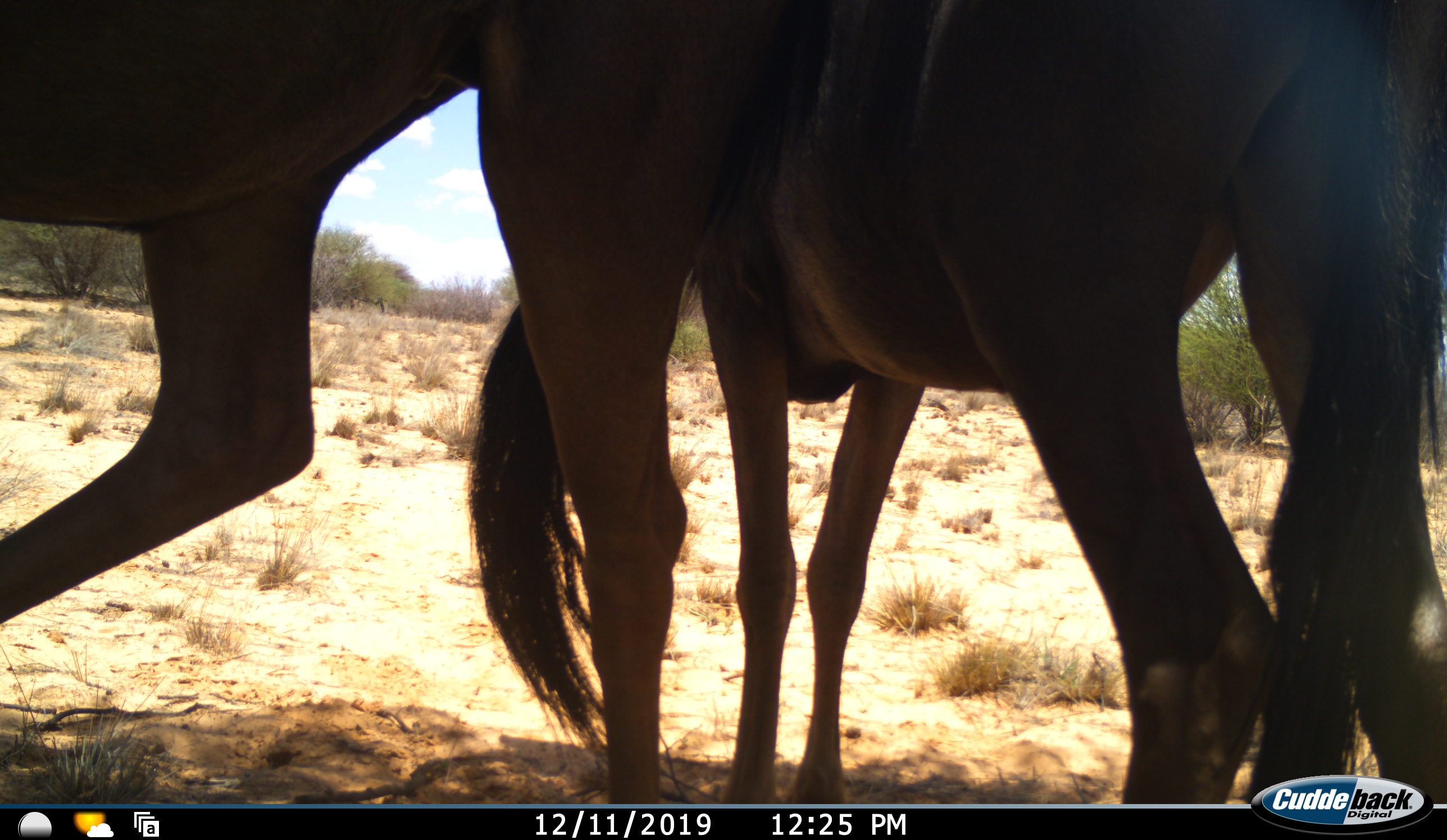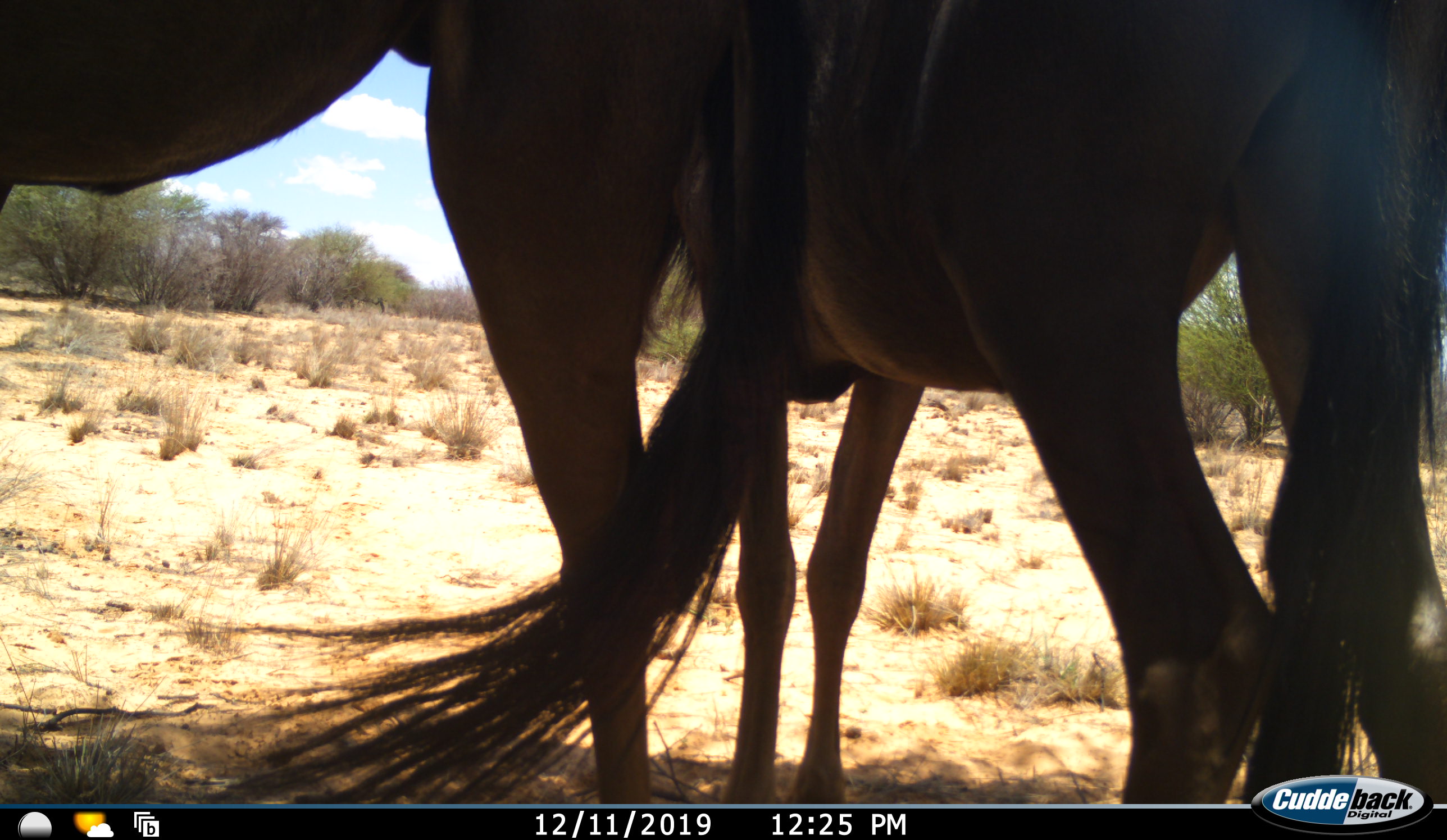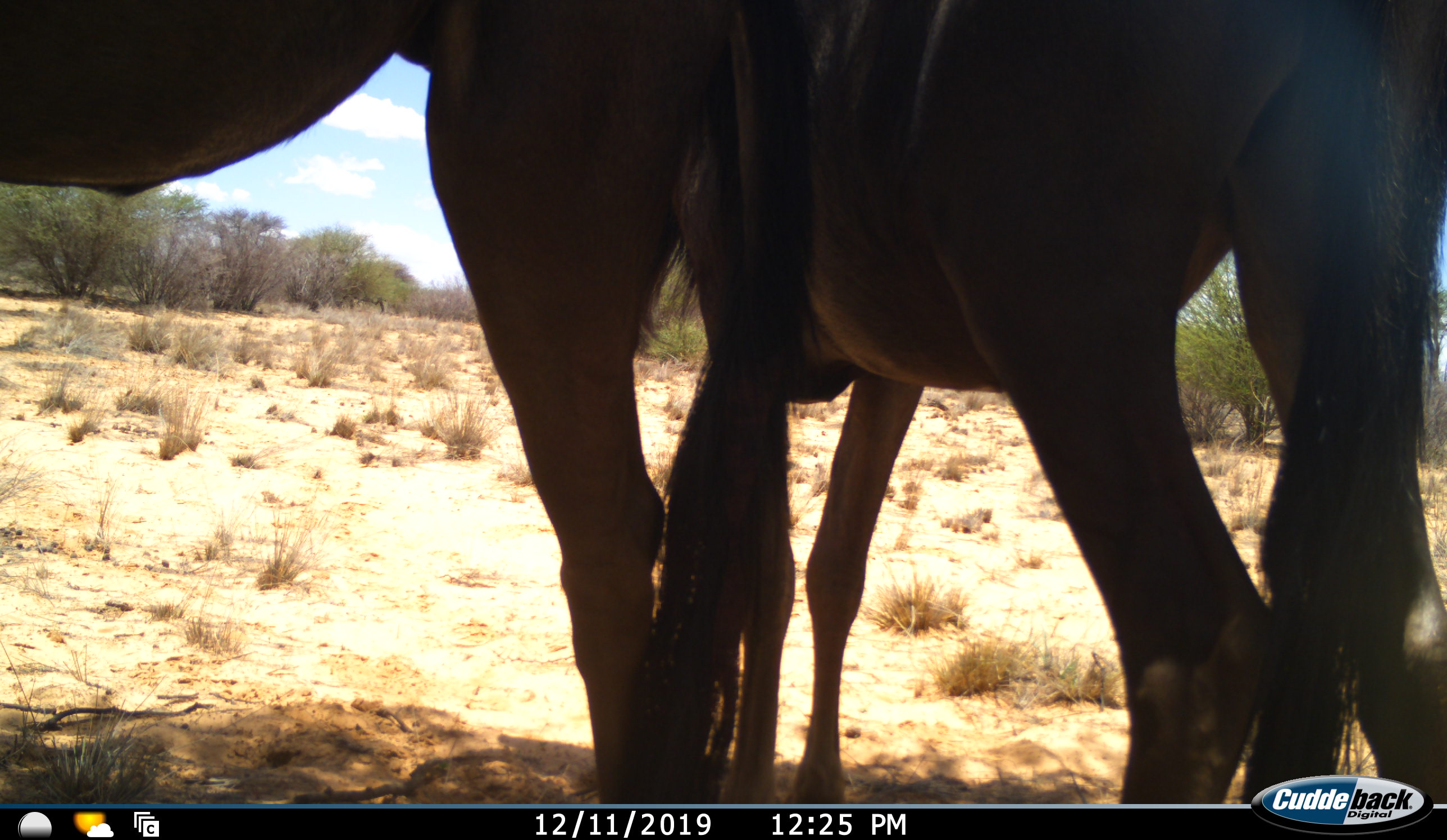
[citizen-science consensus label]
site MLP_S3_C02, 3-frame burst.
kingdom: Animalia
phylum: Chordata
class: Mammalia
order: Artiodactyla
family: Bovidae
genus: Connochaetes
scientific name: Connochaetes taurinus taurinus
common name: blue wildebeest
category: wildebeestblue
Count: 2.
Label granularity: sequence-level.